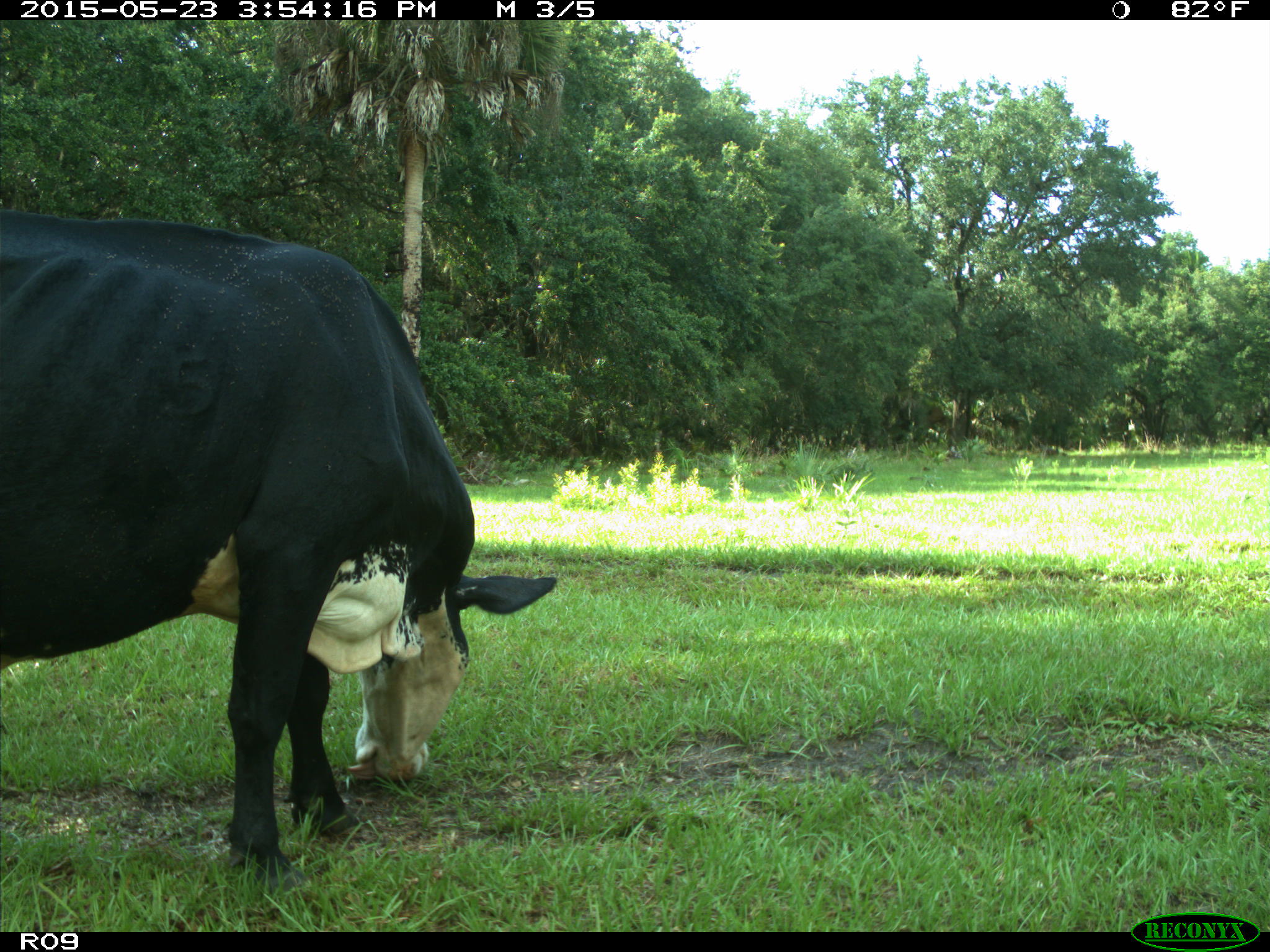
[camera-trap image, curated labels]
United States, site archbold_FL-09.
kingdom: Animalia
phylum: Chordata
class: Mammalia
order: Artiodactyla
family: Bovidae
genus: Bos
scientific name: Bos taurus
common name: domestic cow